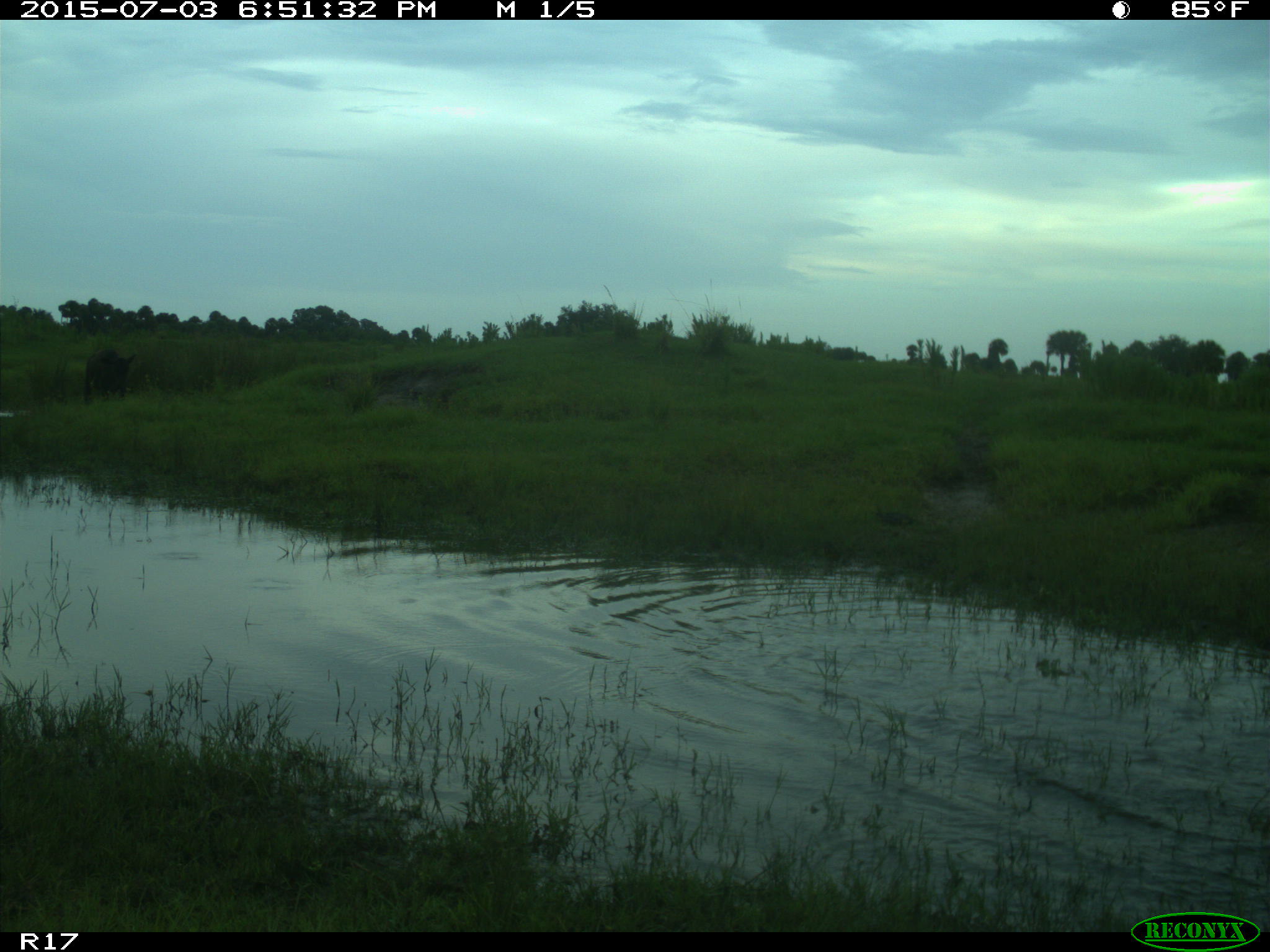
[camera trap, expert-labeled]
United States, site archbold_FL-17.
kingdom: Animalia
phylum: Chordata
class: Mammalia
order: Artiodactyla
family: Bovidae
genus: Bos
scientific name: Bos taurus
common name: domestic cow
Bos taurus (domestic cow).